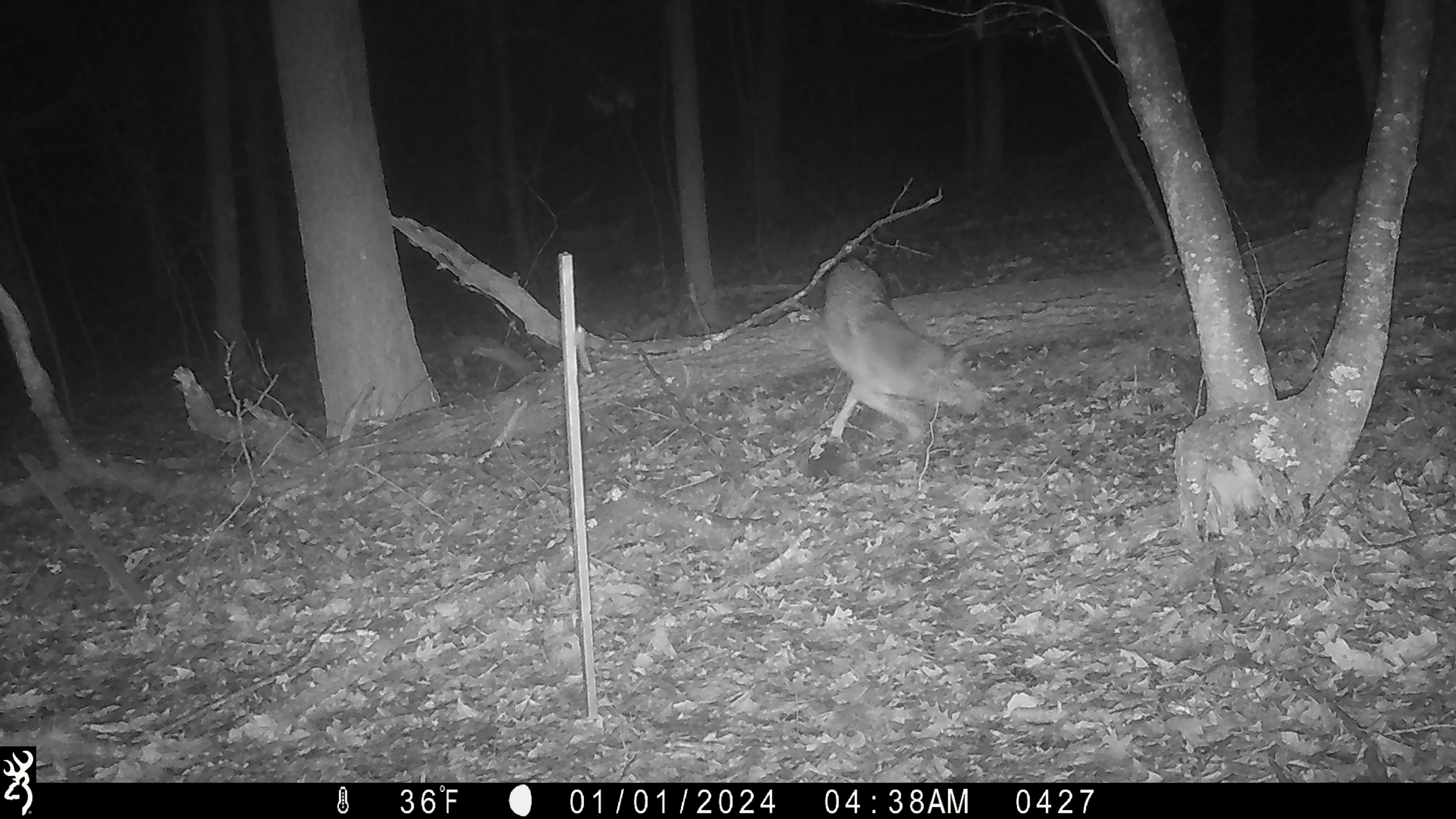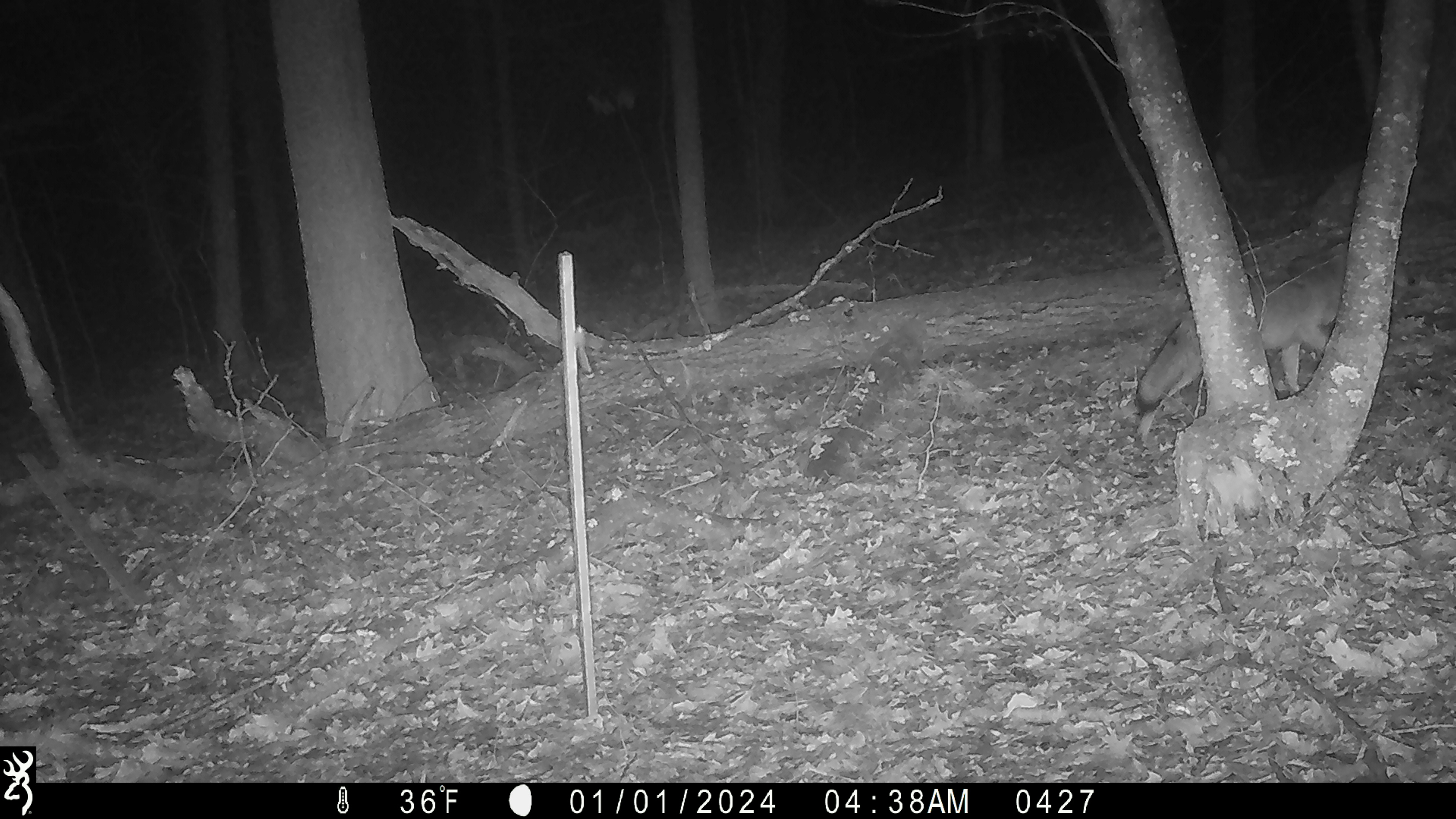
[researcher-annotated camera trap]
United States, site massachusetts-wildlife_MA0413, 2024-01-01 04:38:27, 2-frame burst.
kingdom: Animalia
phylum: Chordata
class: Mammalia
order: Carnivora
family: Canidae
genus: Canis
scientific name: Canis latrans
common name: coyote